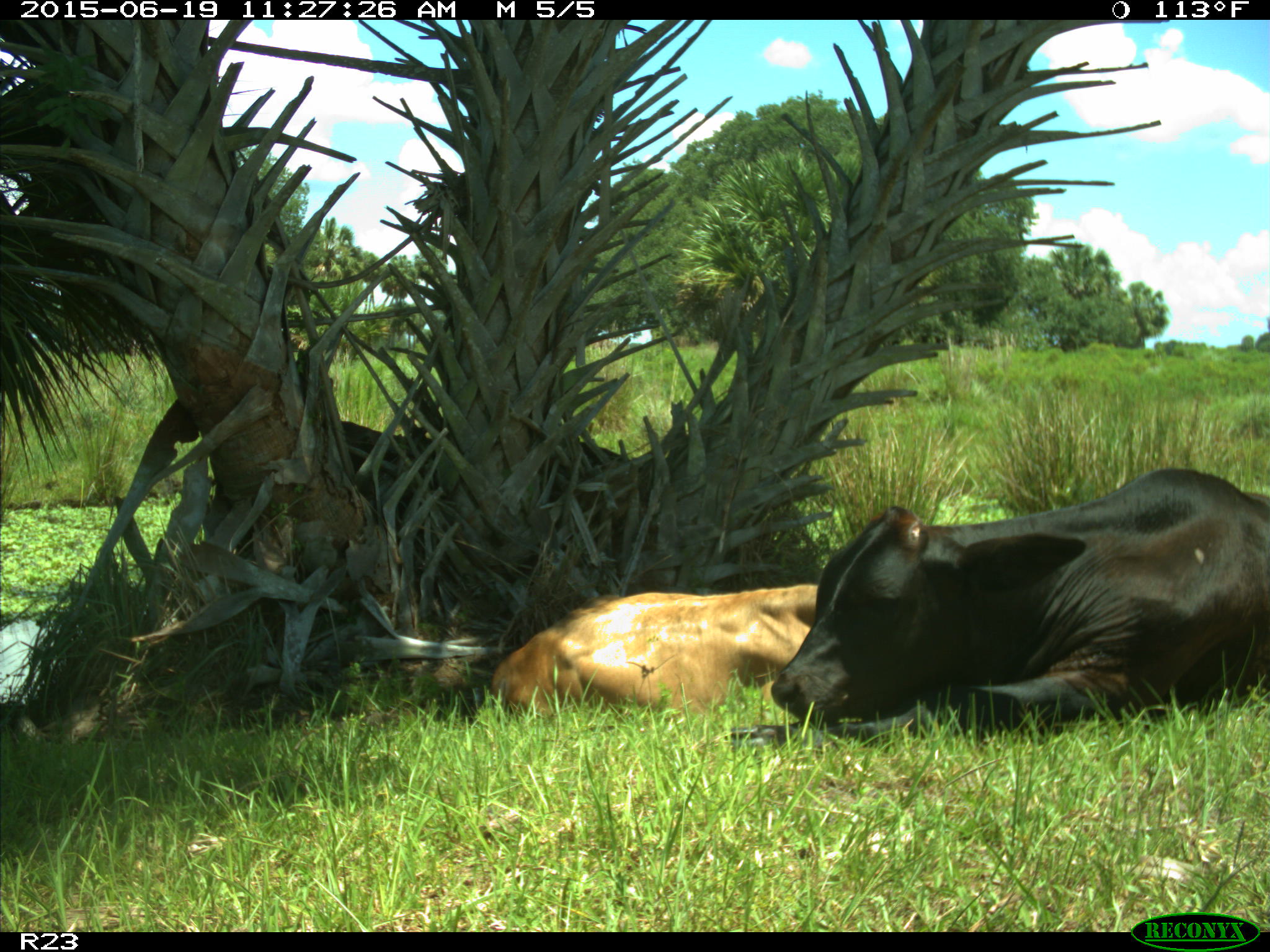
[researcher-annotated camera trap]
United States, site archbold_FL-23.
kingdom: Animalia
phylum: Chordata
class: Mammalia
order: Artiodactyla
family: Bovidae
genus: Bos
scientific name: Bos taurus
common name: domestic cow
Bos taurus (domestic cow).